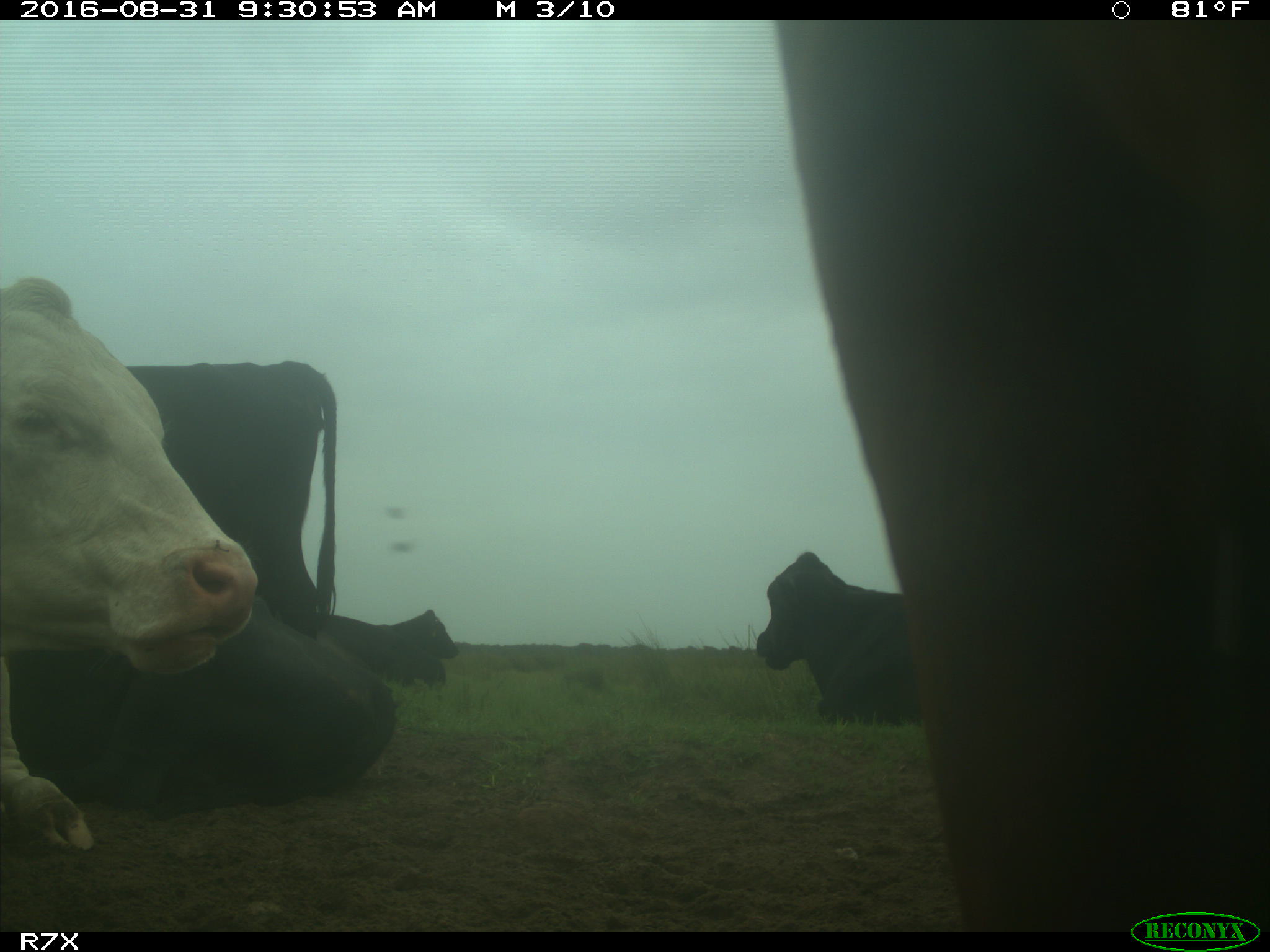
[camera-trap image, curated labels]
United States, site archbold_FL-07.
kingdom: Animalia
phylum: Chordata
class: Mammalia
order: Artiodactyla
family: Bovidae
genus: Bos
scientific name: Bos taurus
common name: domestic cow